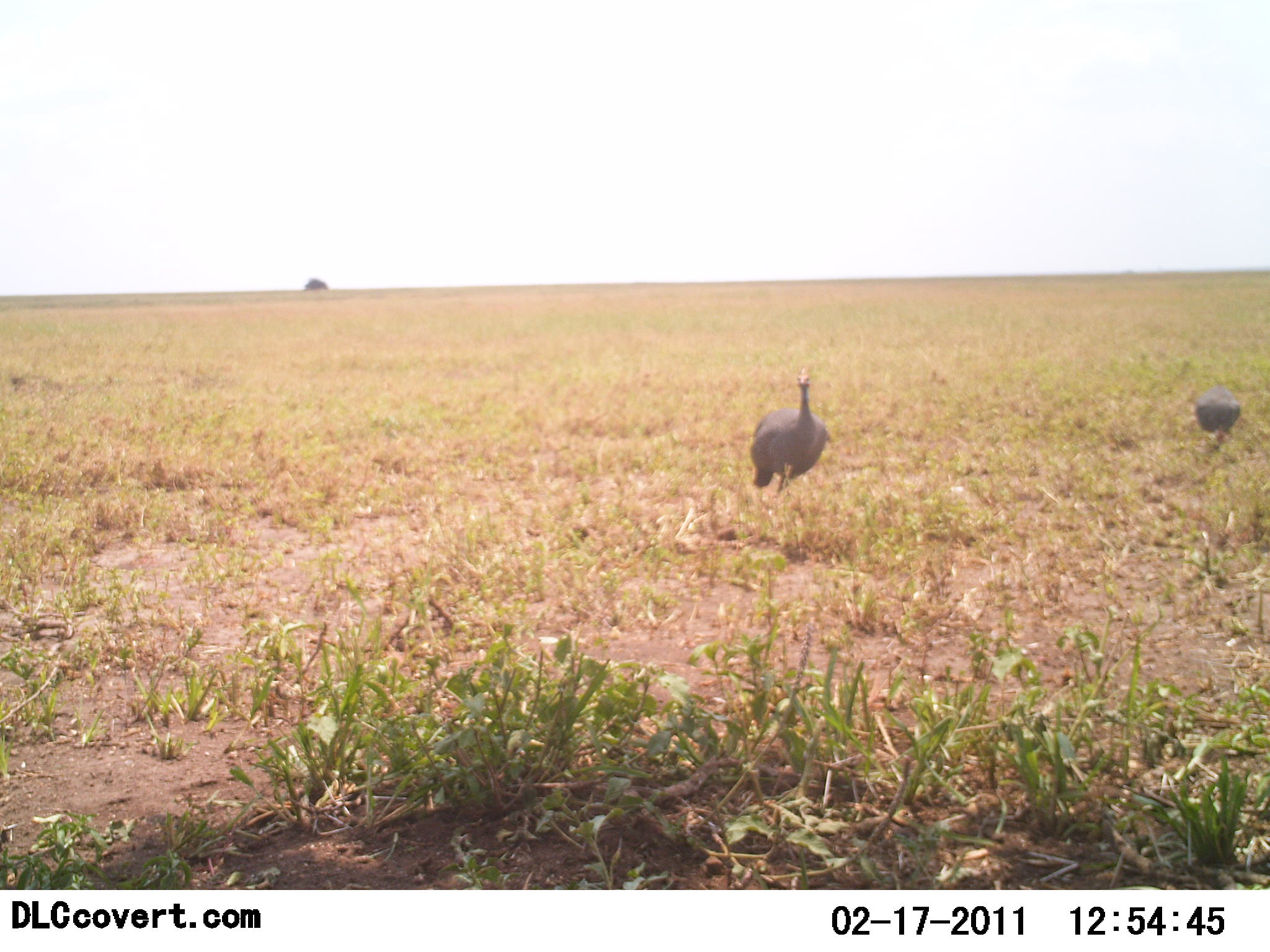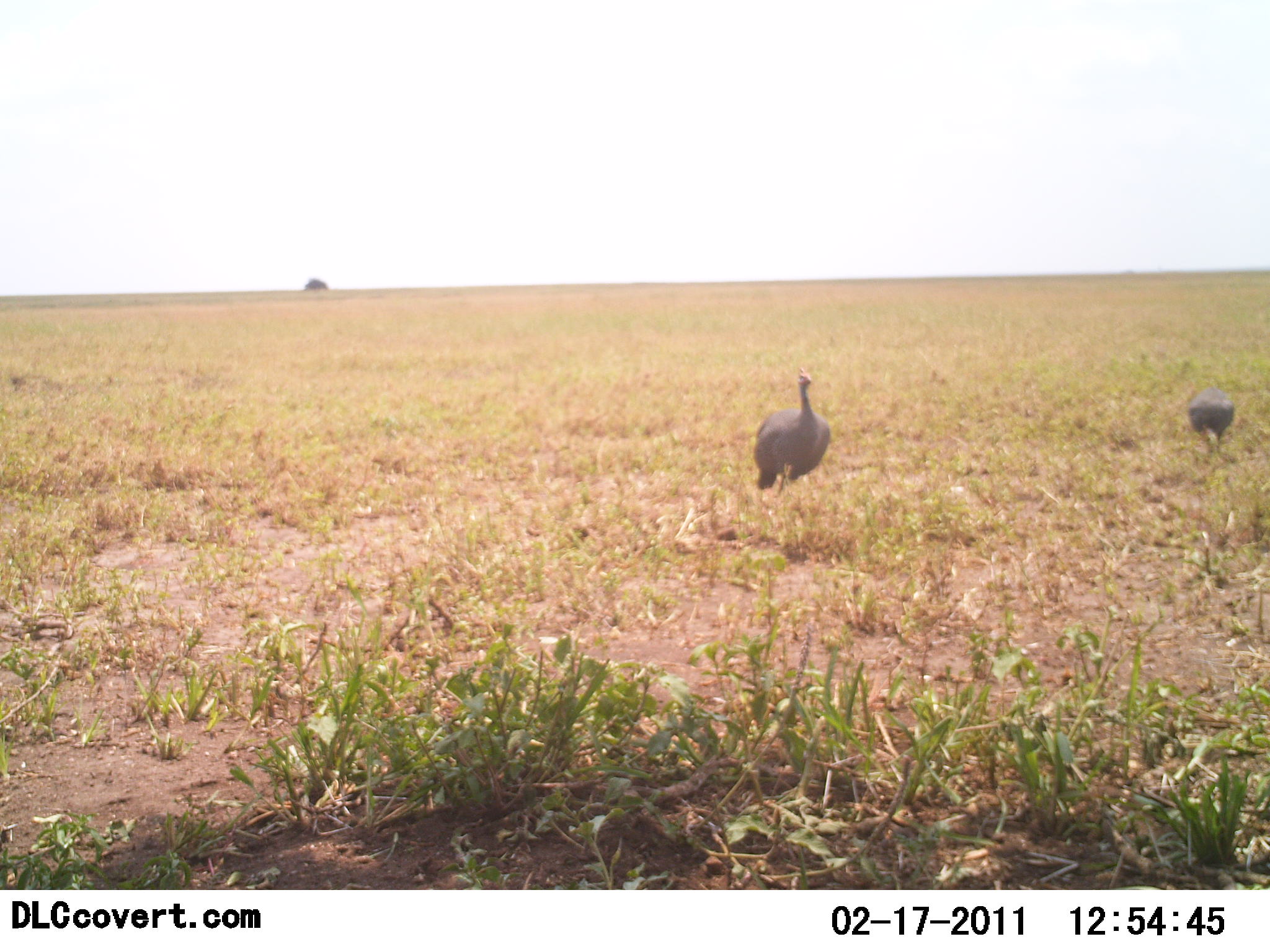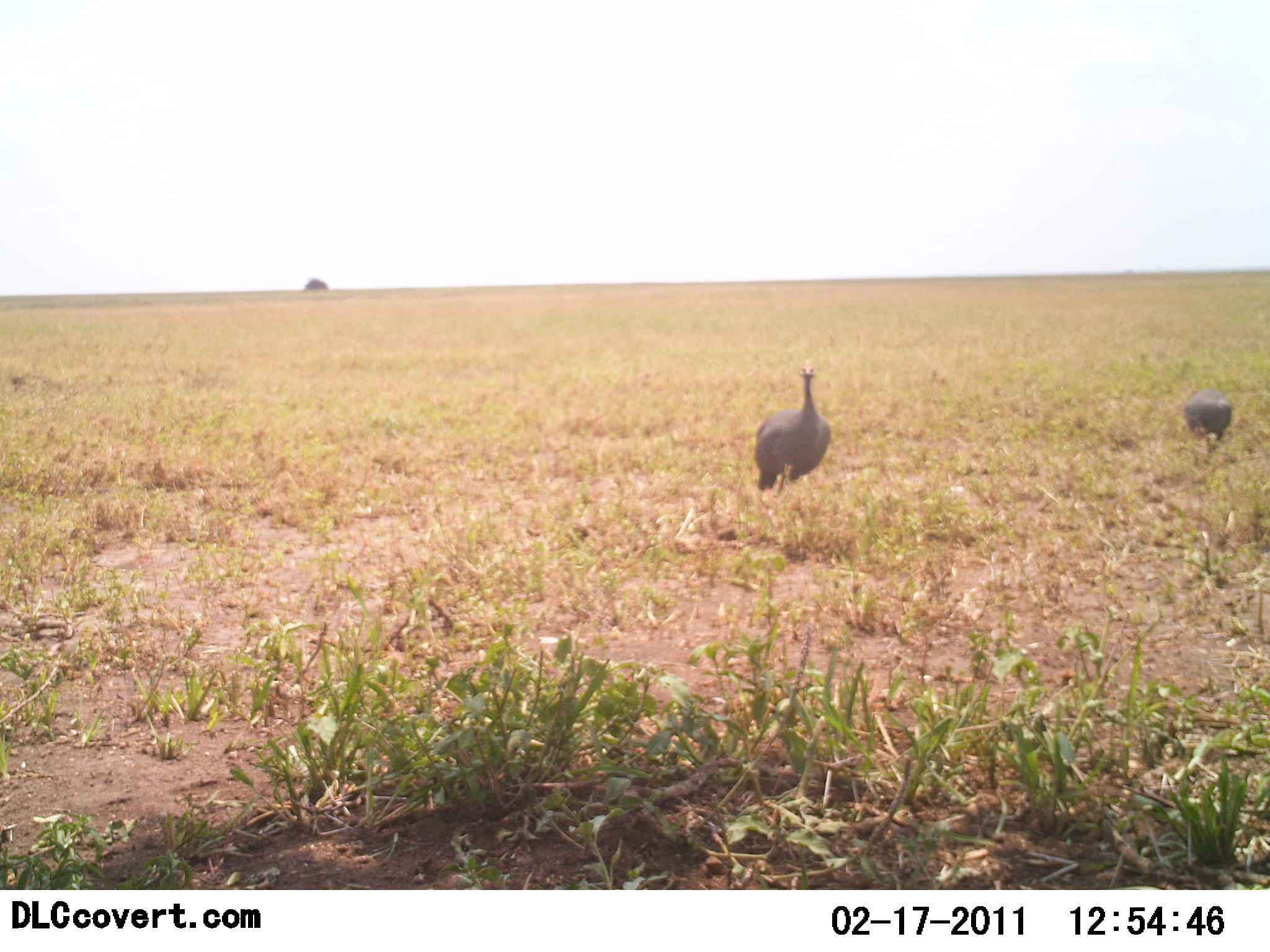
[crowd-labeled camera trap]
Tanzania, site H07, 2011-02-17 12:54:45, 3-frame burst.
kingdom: Animalia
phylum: Chordata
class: Aves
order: Galliformes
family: Numididae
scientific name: Numididae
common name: guinea fowl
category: guineafowl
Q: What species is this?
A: Guineafowl (guinea fowl) (Numididae).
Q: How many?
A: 2.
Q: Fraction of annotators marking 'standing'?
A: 93%.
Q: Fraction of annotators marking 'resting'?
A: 0%.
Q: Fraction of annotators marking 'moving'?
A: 20%.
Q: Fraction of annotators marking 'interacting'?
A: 0%.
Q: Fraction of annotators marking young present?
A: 0%.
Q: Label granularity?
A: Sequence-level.